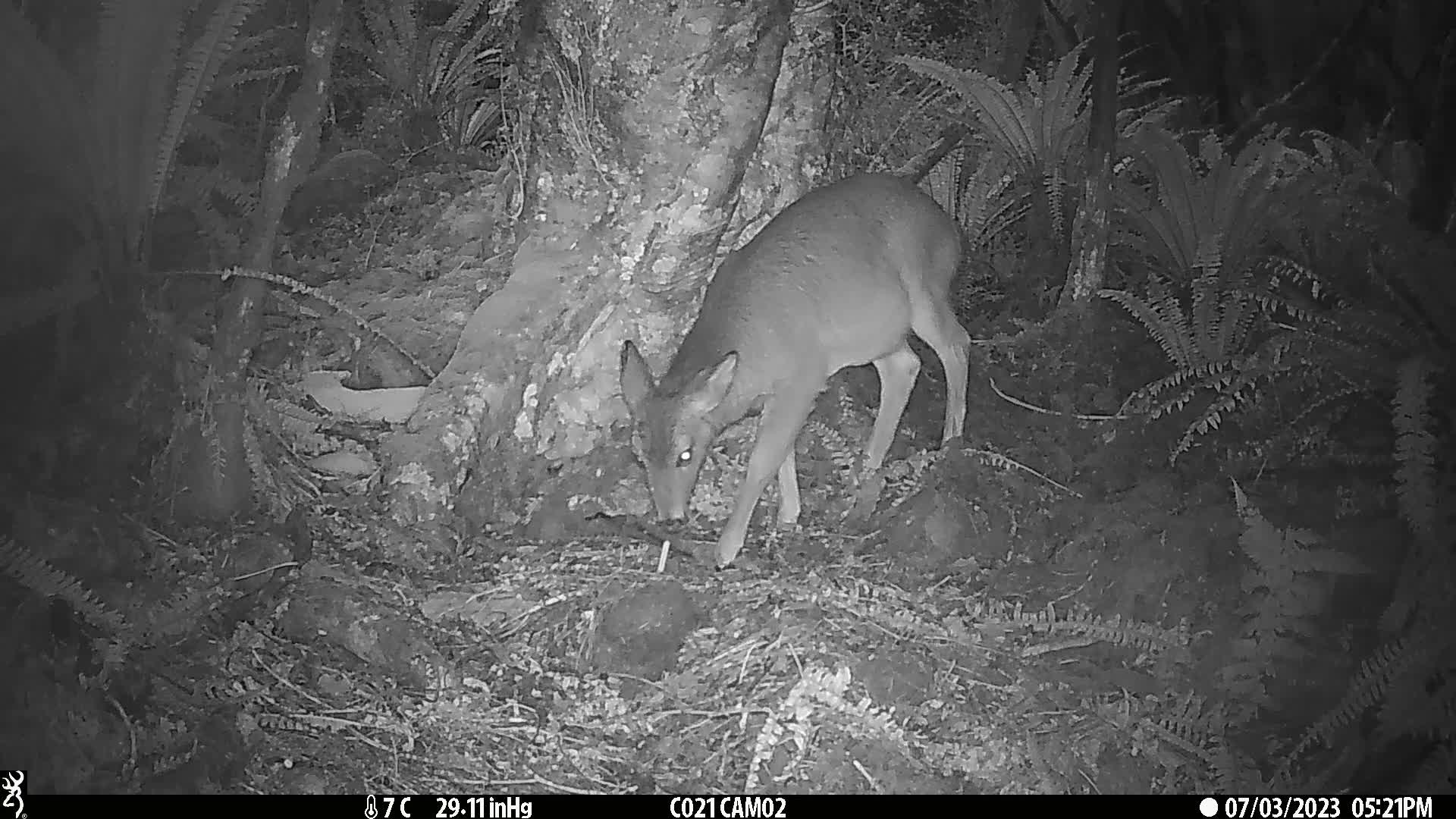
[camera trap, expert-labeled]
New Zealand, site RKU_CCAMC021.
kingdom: Animalia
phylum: Chordata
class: Mammalia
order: Artiodactyla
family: Cervidae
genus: Odocoileus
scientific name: Odocoileus virginianus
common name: white-tailed deer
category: white tailed deer